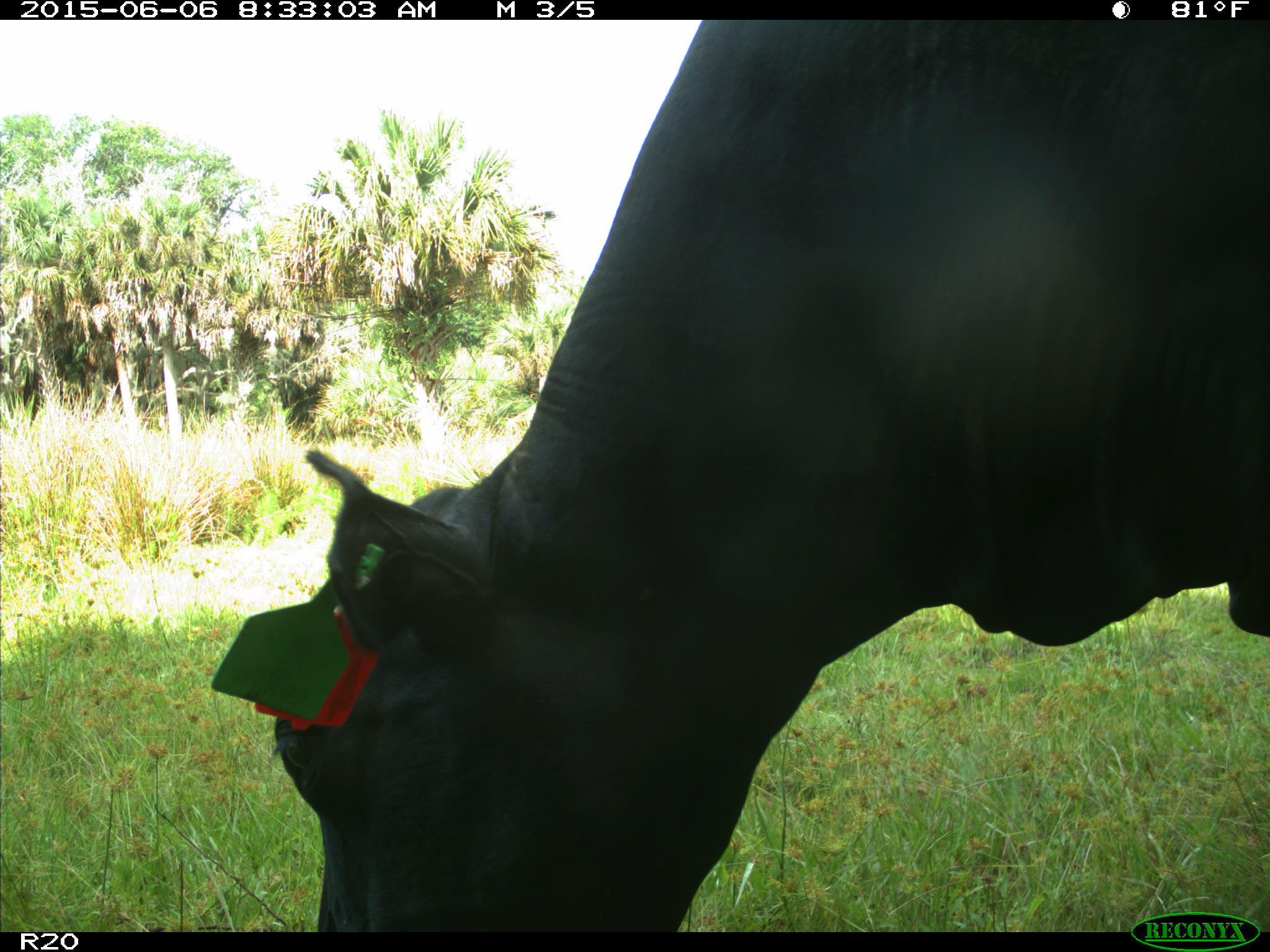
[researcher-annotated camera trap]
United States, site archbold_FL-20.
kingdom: Animalia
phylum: Chordata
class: Mammalia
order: Artiodactyla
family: Bovidae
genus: Bos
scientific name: Bos taurus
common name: domestic cow